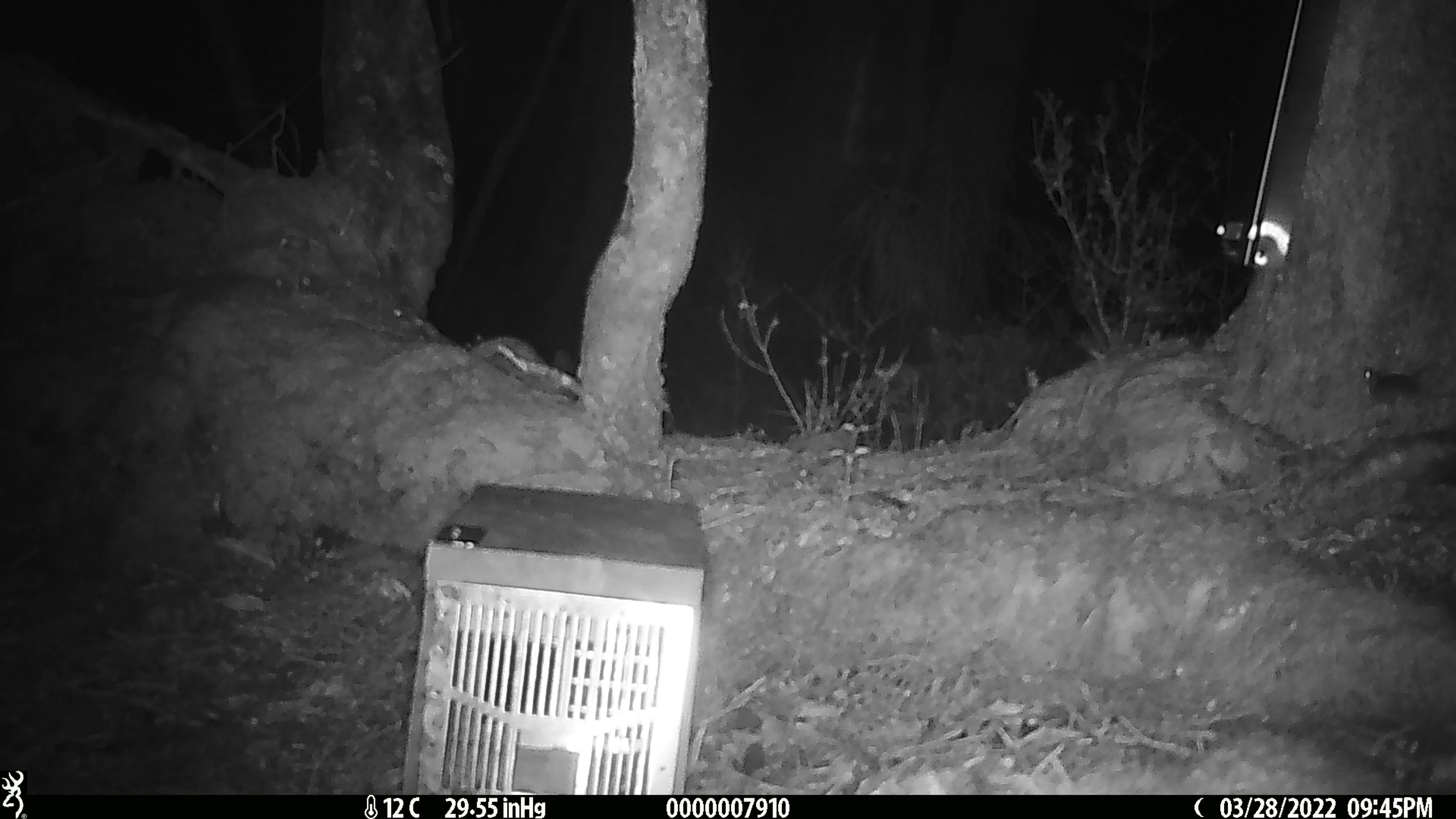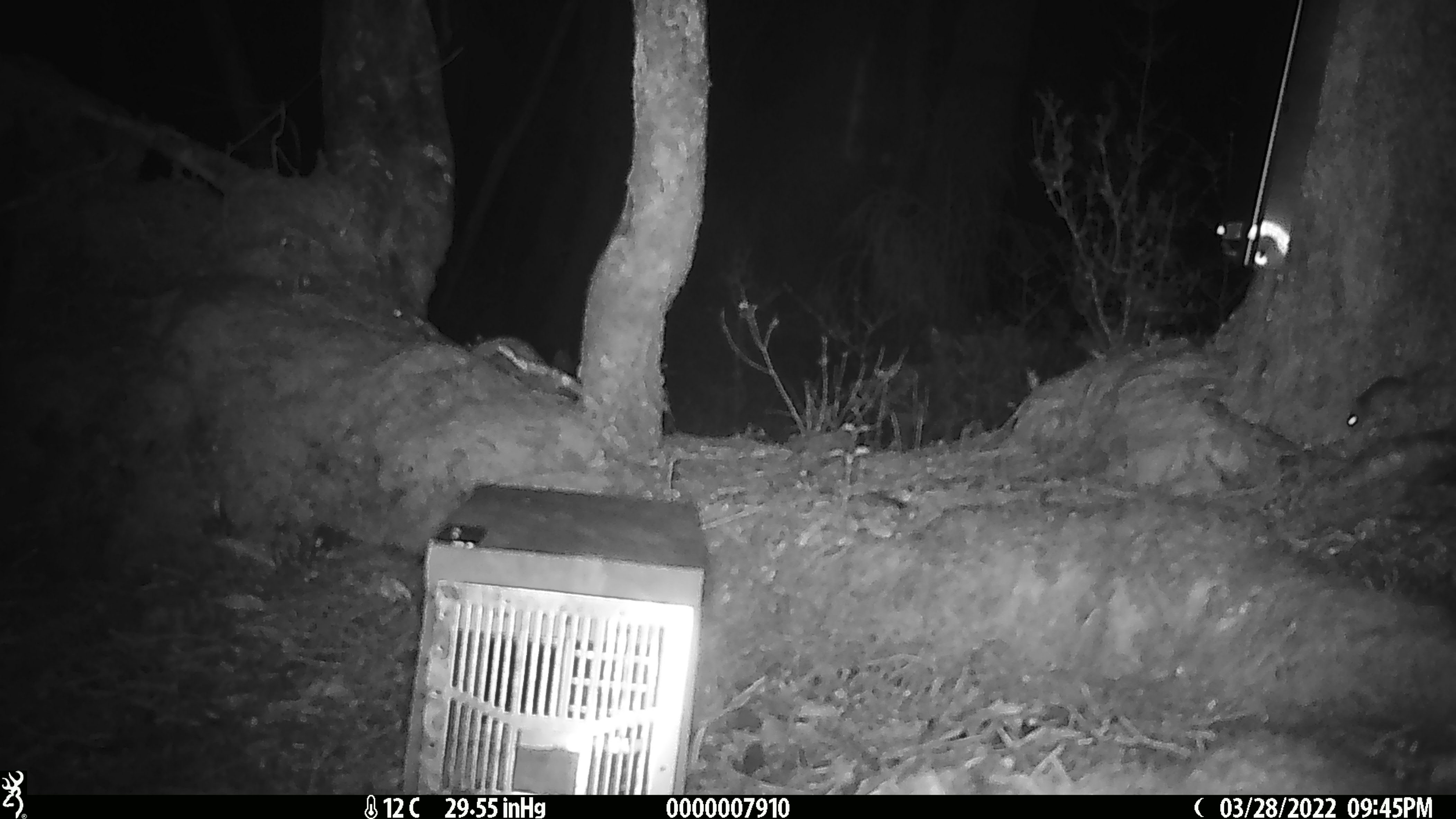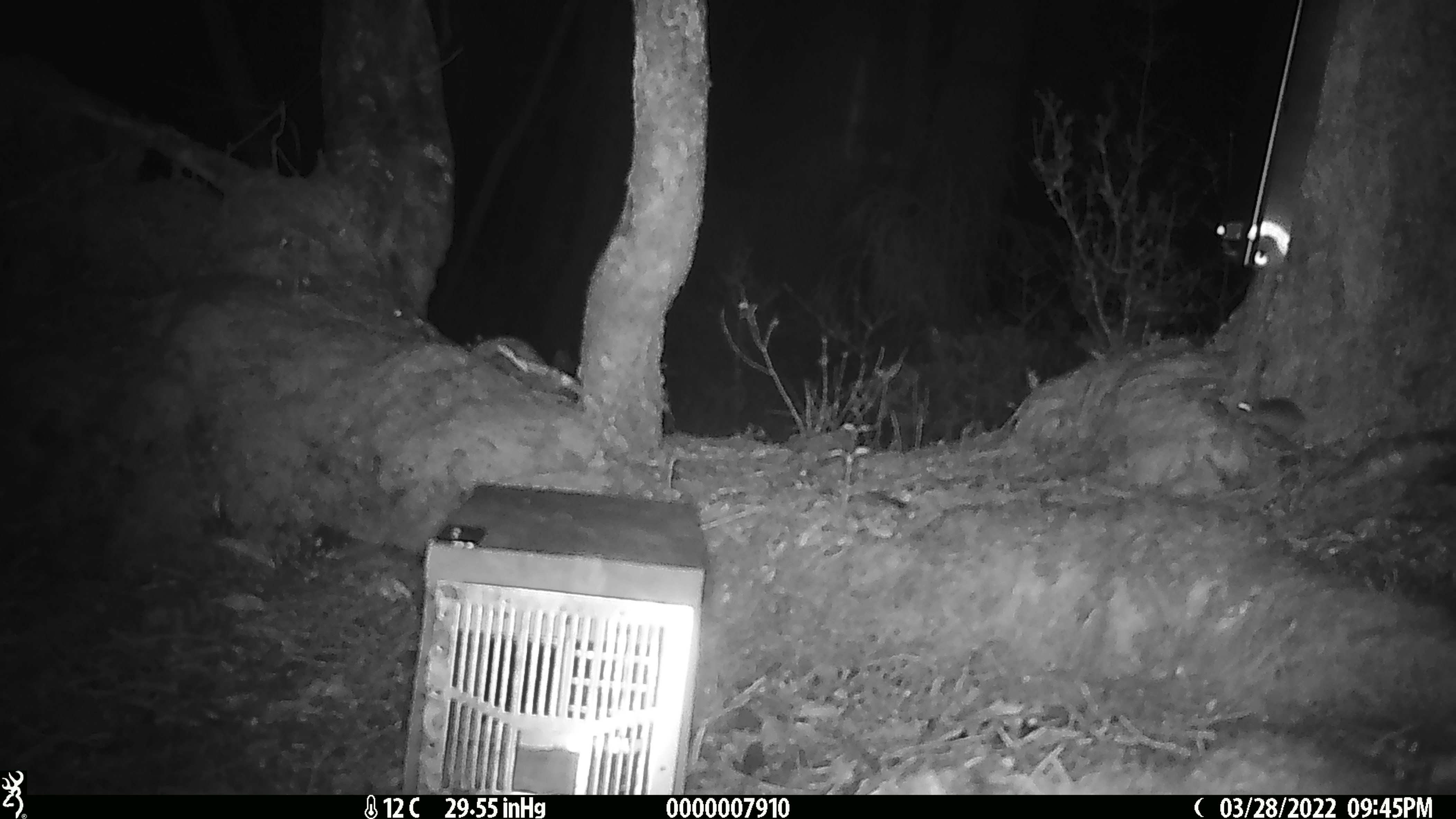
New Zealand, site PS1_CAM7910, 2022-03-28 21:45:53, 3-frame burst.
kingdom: Animalia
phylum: Chordata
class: Mammalia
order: Rodentia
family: Muridae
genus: Mus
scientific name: Mus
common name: mouse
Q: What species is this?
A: Mouse (Mus).